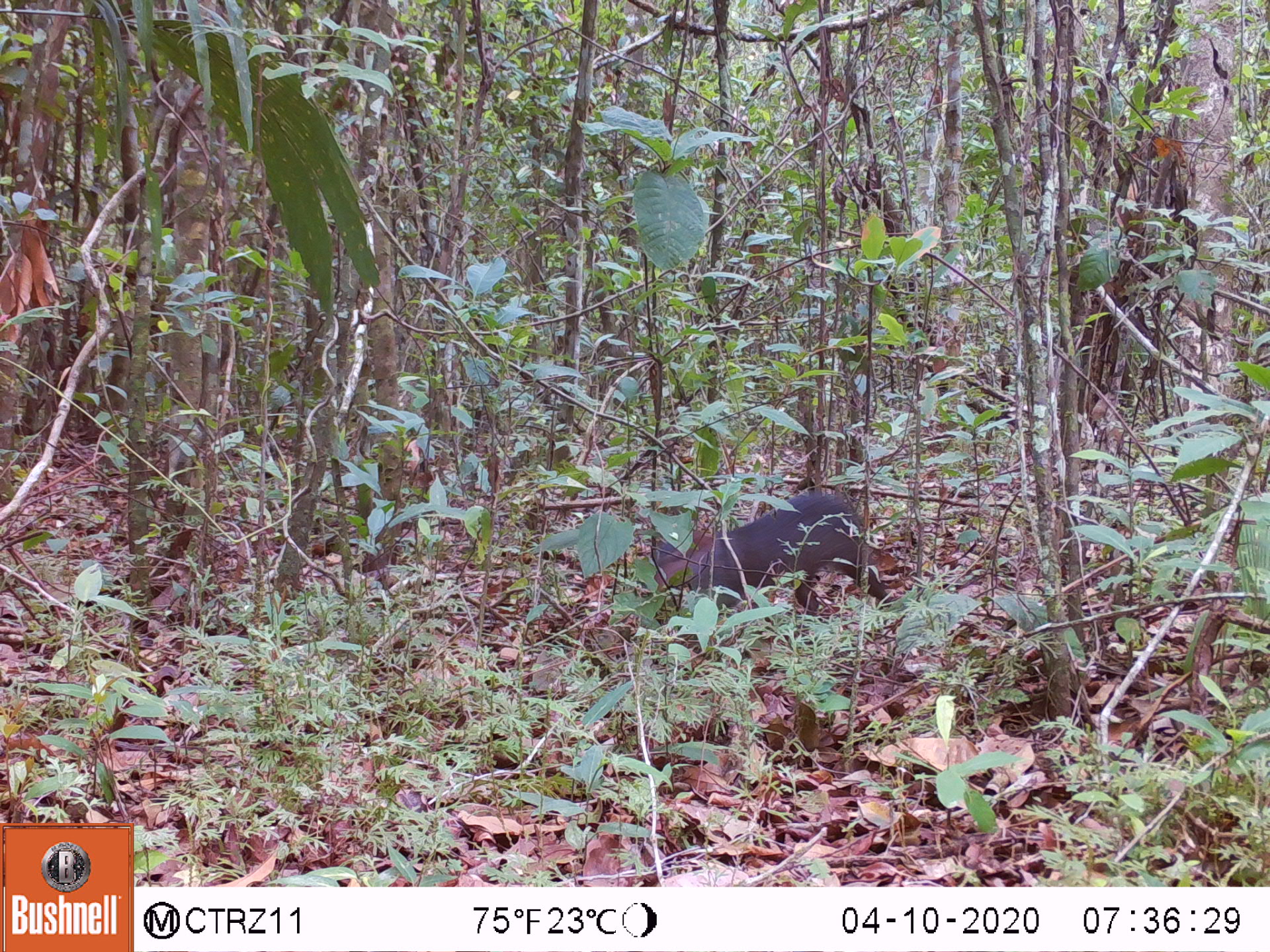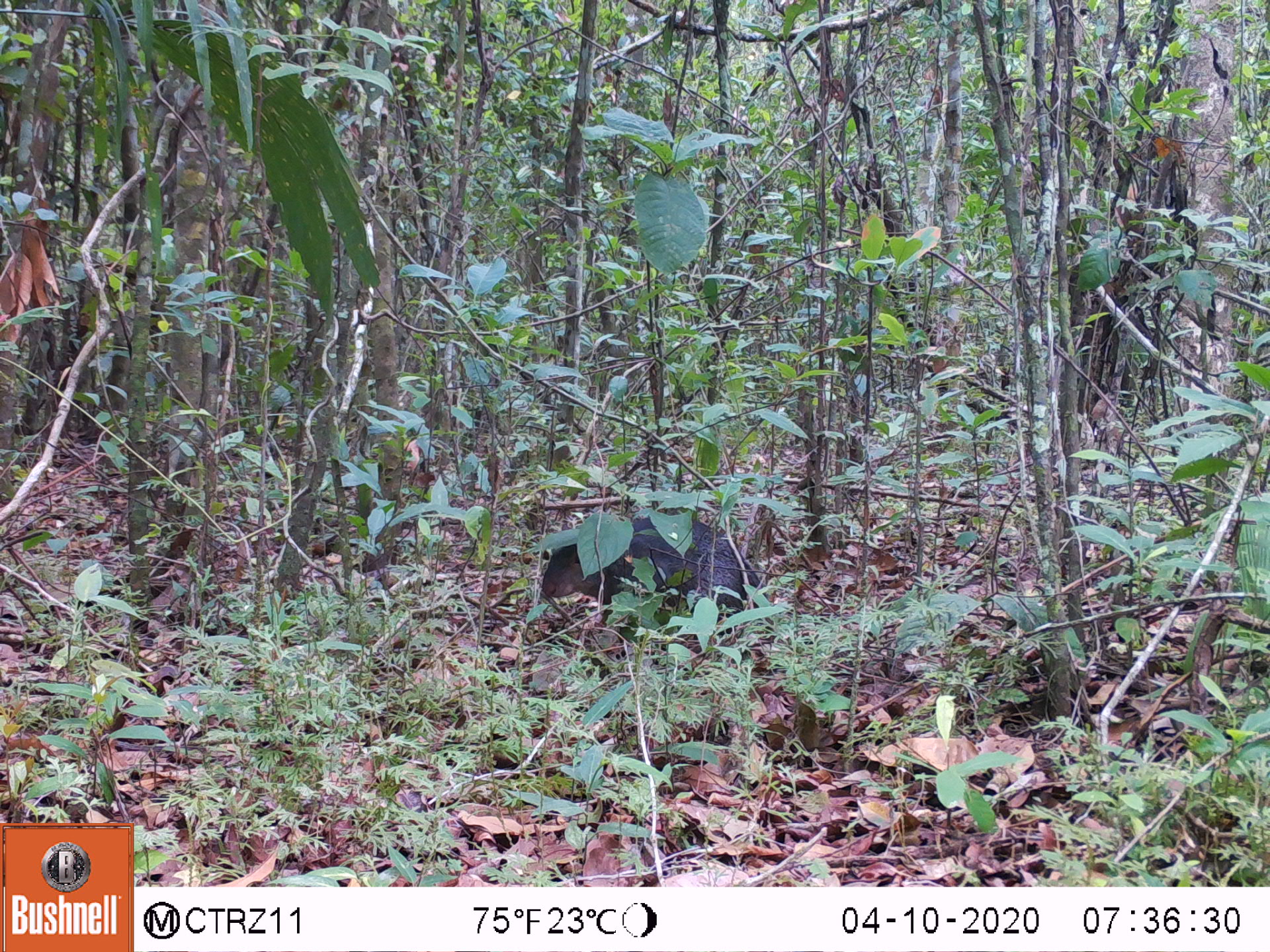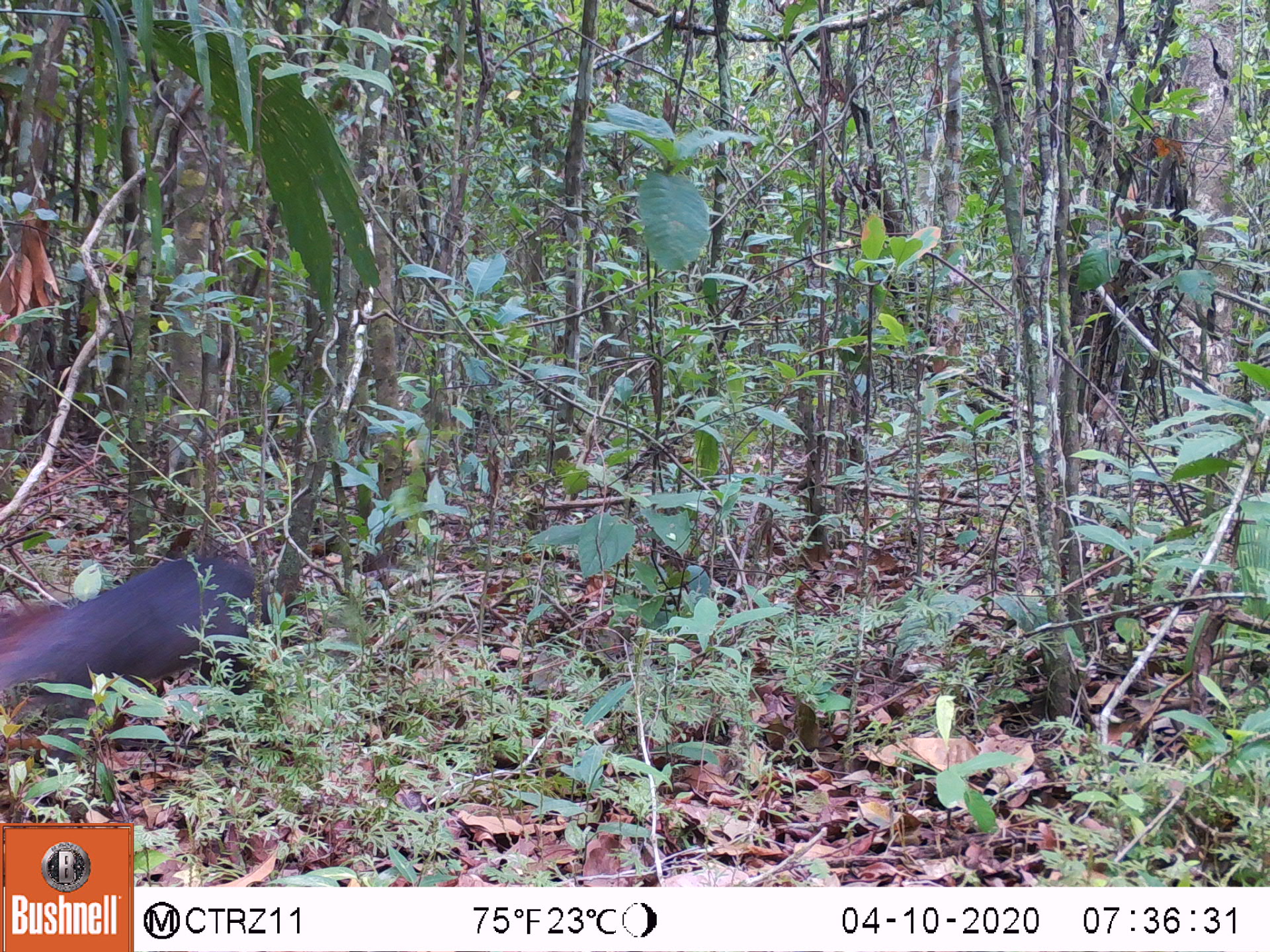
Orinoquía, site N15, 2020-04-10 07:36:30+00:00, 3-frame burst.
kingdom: Animalia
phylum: Chordata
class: Mammalia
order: Rodentia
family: Dasyproctidae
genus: Dasyprocta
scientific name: Dasyprocta fuliginosa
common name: black agouti